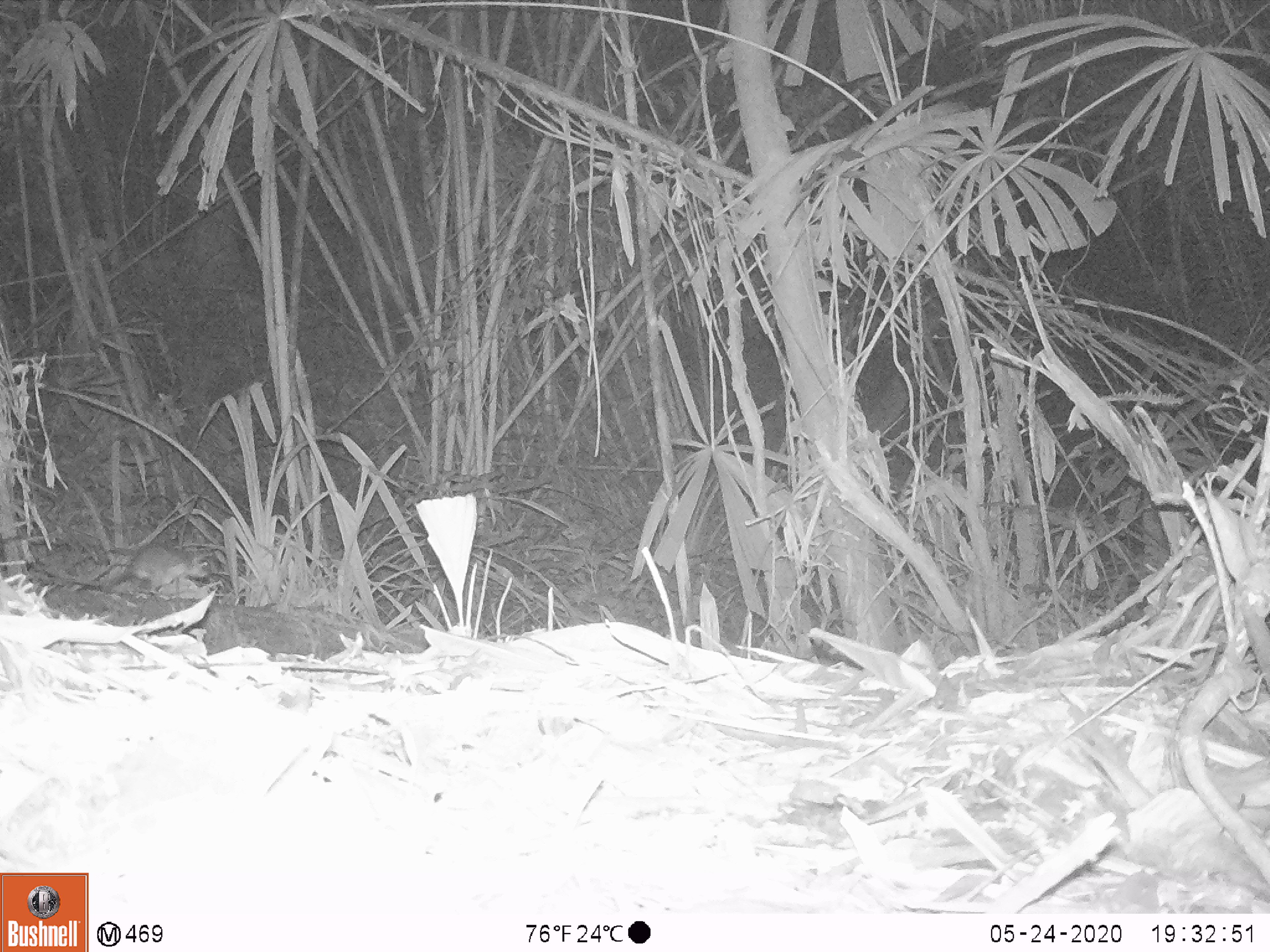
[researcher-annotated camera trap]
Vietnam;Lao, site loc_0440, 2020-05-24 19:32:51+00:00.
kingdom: Animalia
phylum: Chordata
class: Mammalia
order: Rodentia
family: Muridae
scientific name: Muridae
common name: old-world mice and rats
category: unidentified murid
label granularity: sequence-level